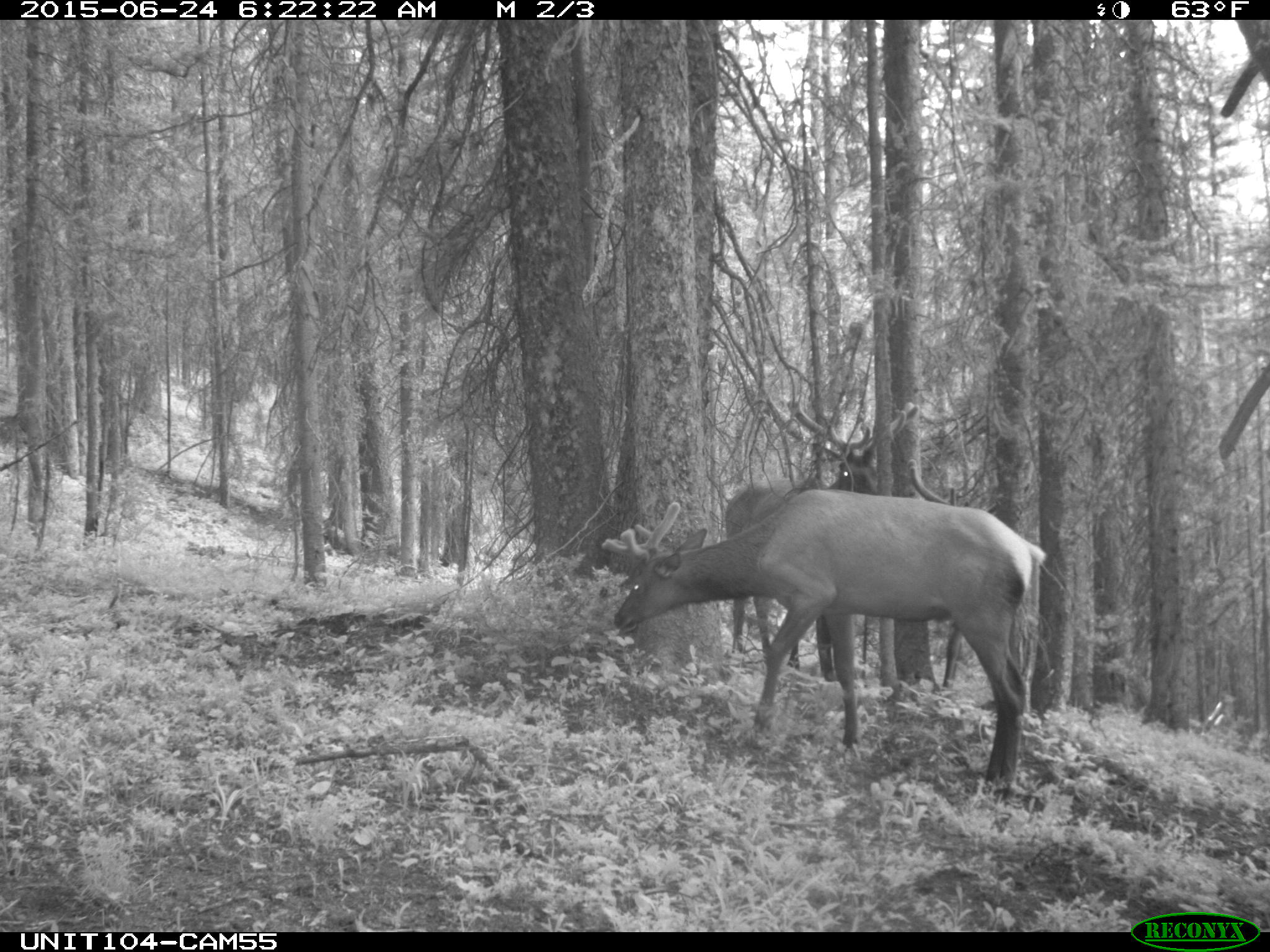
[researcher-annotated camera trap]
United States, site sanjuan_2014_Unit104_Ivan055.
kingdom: Animalia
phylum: Chordata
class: Mammalia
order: Artiodactyla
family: Cervidae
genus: Cervus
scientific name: Cervus elaphus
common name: red deer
Cervus elaphus (red deer).